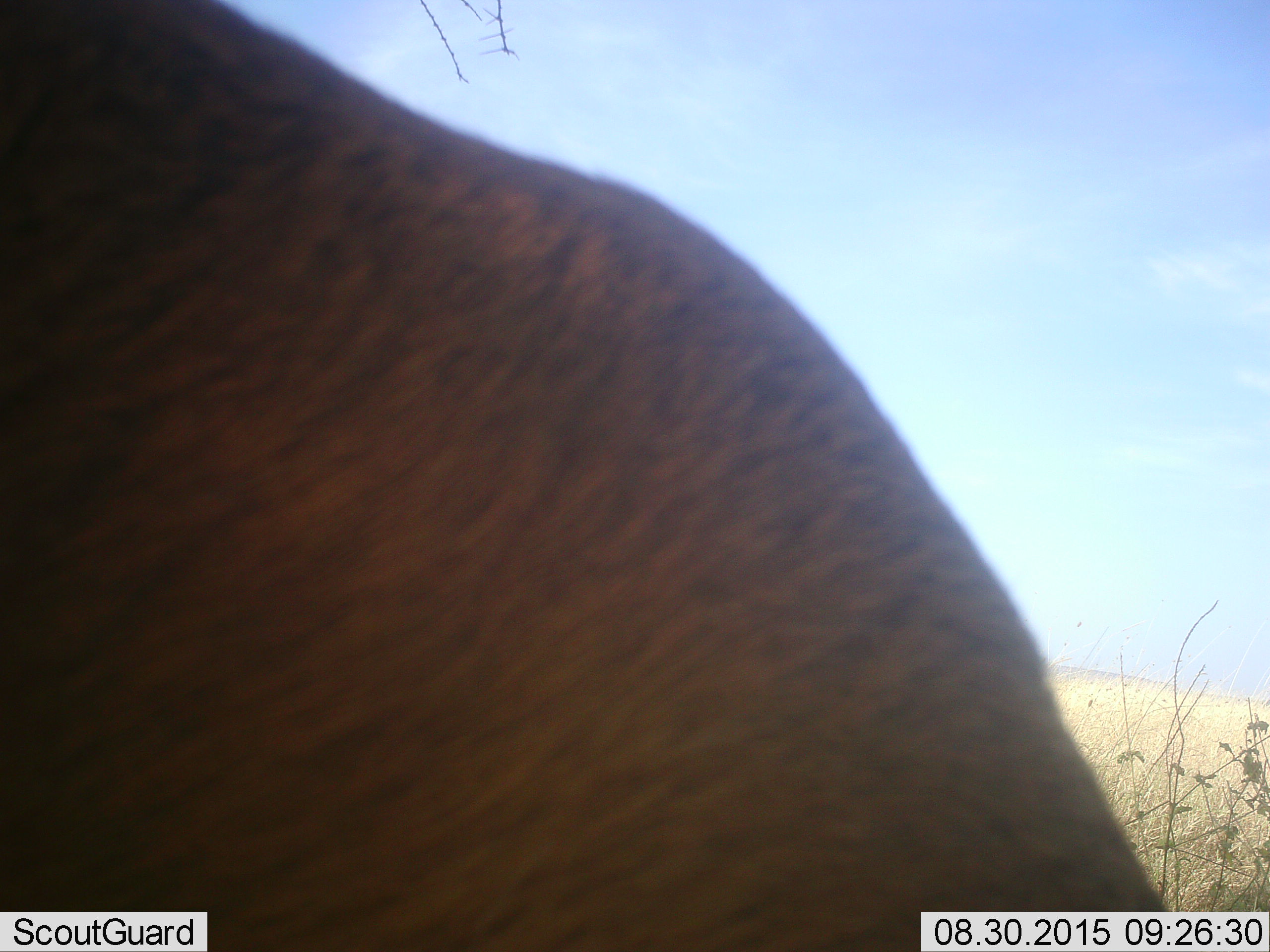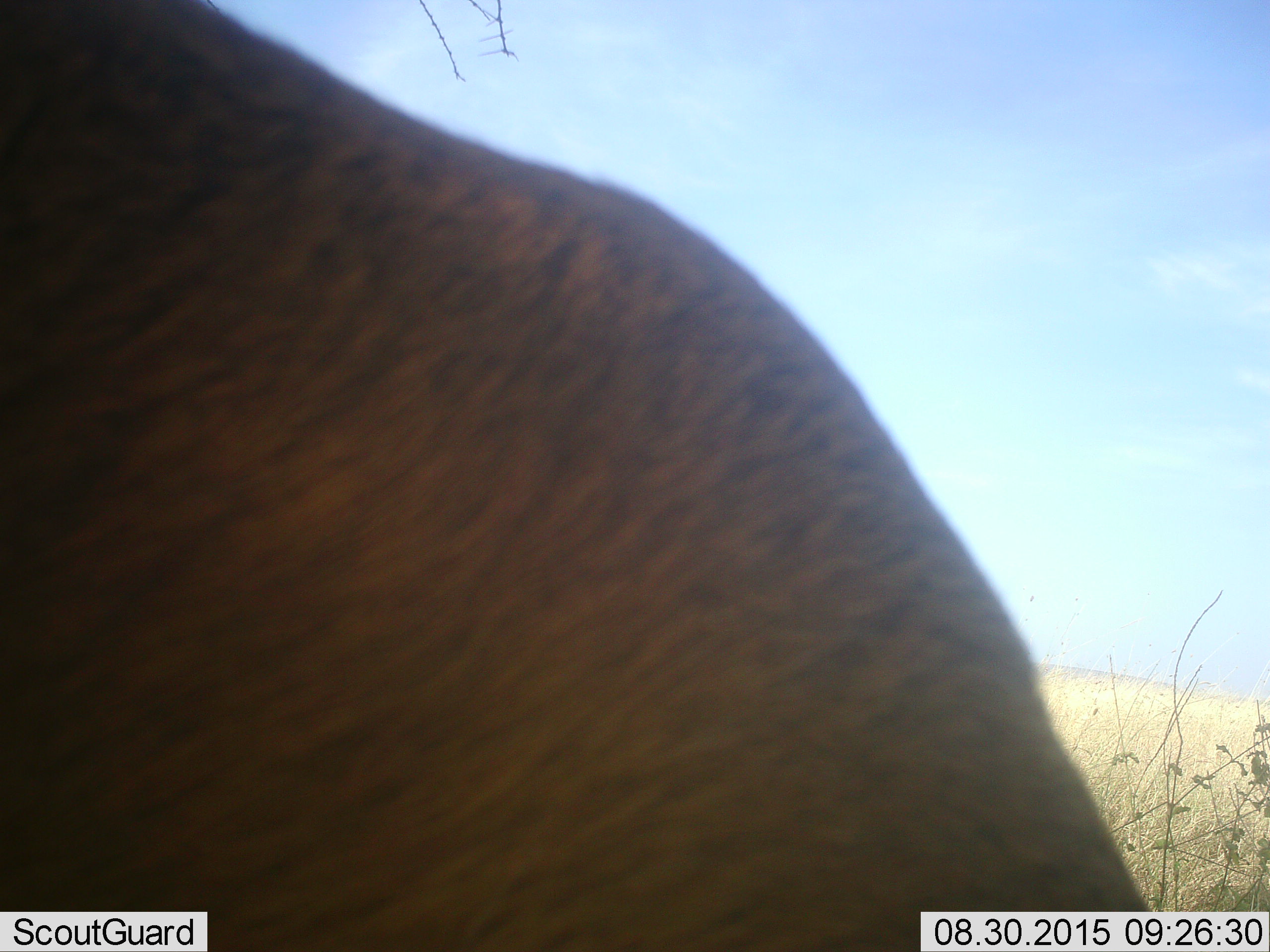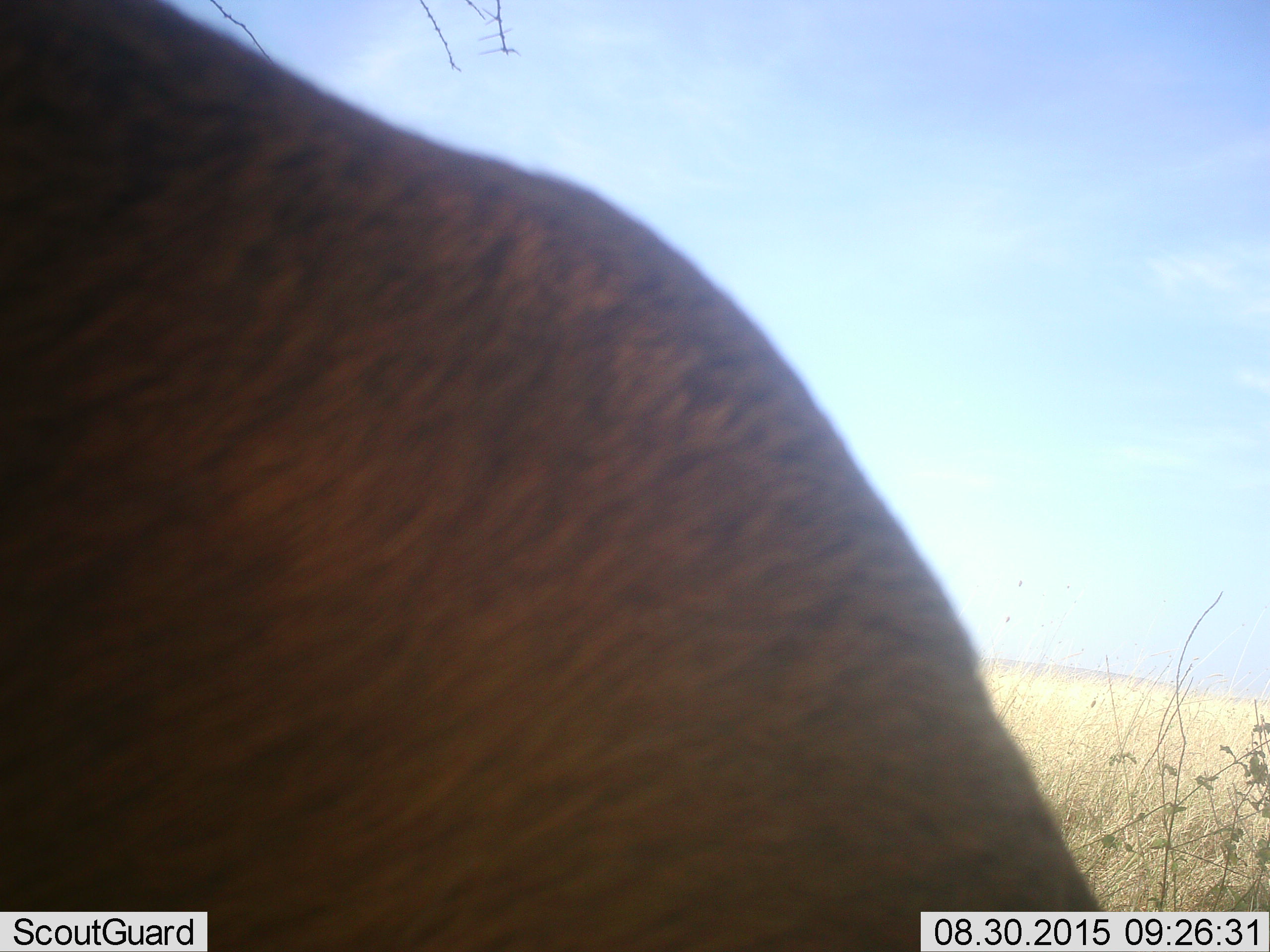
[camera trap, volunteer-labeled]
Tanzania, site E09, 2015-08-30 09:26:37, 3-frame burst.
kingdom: Animalia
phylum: Chordata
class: Mammalia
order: Proboscidea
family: Elephantidae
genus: Loxodonta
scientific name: Loxodonta africana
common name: african bush elephant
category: elephant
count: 1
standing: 100%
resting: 0%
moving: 0%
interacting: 0%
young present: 0%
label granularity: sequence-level